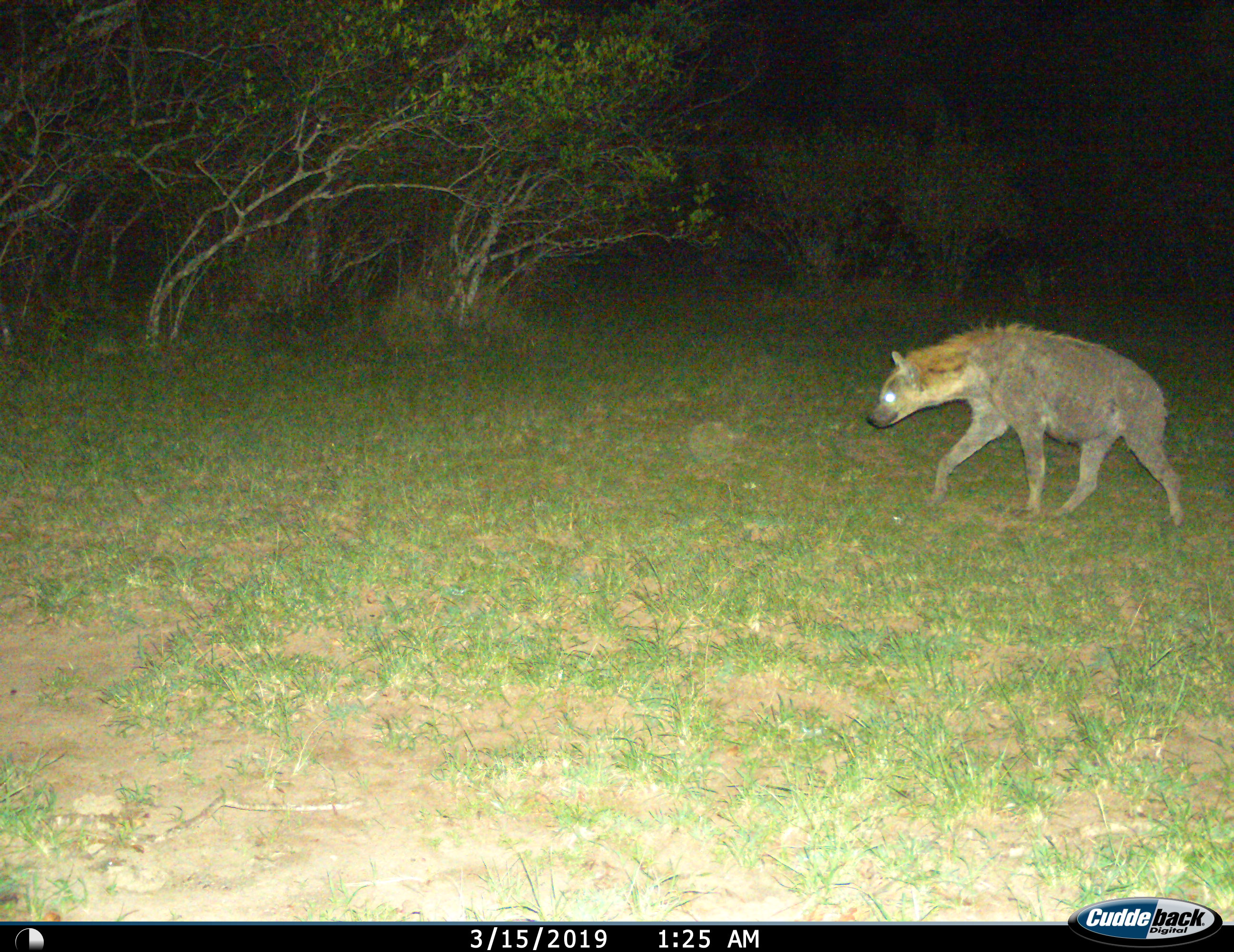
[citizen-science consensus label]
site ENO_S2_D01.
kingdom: Animalia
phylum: Chordata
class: Mammalia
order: Carnivora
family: Hyaenidae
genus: Crocuta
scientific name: Crocuta crocuta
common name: spotted hyena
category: hyenaspotted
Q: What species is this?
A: Hyenaspotted (spotted hyena) (Crocuta crocuta).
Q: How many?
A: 1.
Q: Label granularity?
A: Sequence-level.